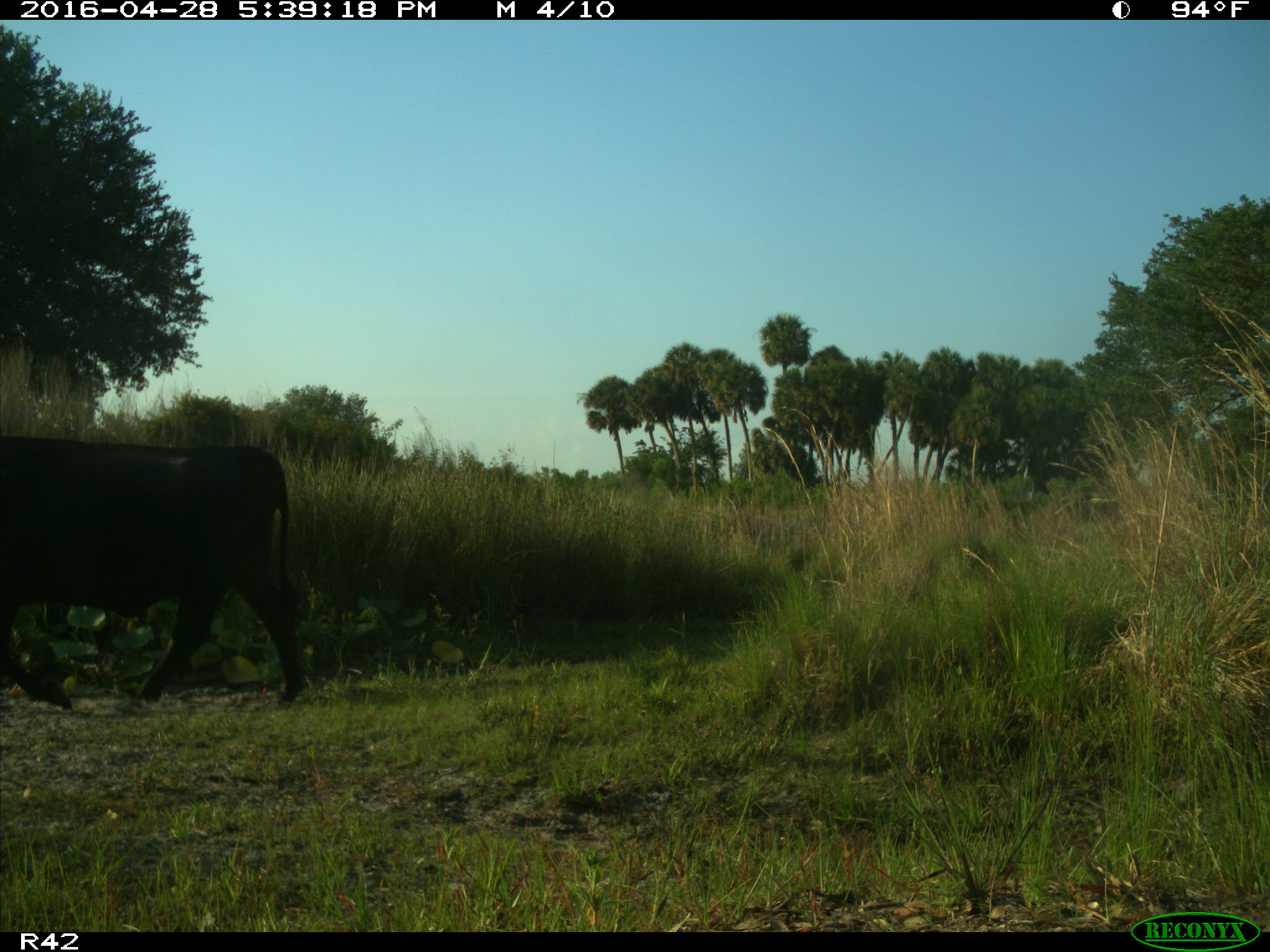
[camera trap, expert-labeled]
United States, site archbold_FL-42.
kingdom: Animalia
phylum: Chordata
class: Mammalia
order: Artiodactyla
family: Bovidae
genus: Bos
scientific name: Bos taurus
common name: domestic cow